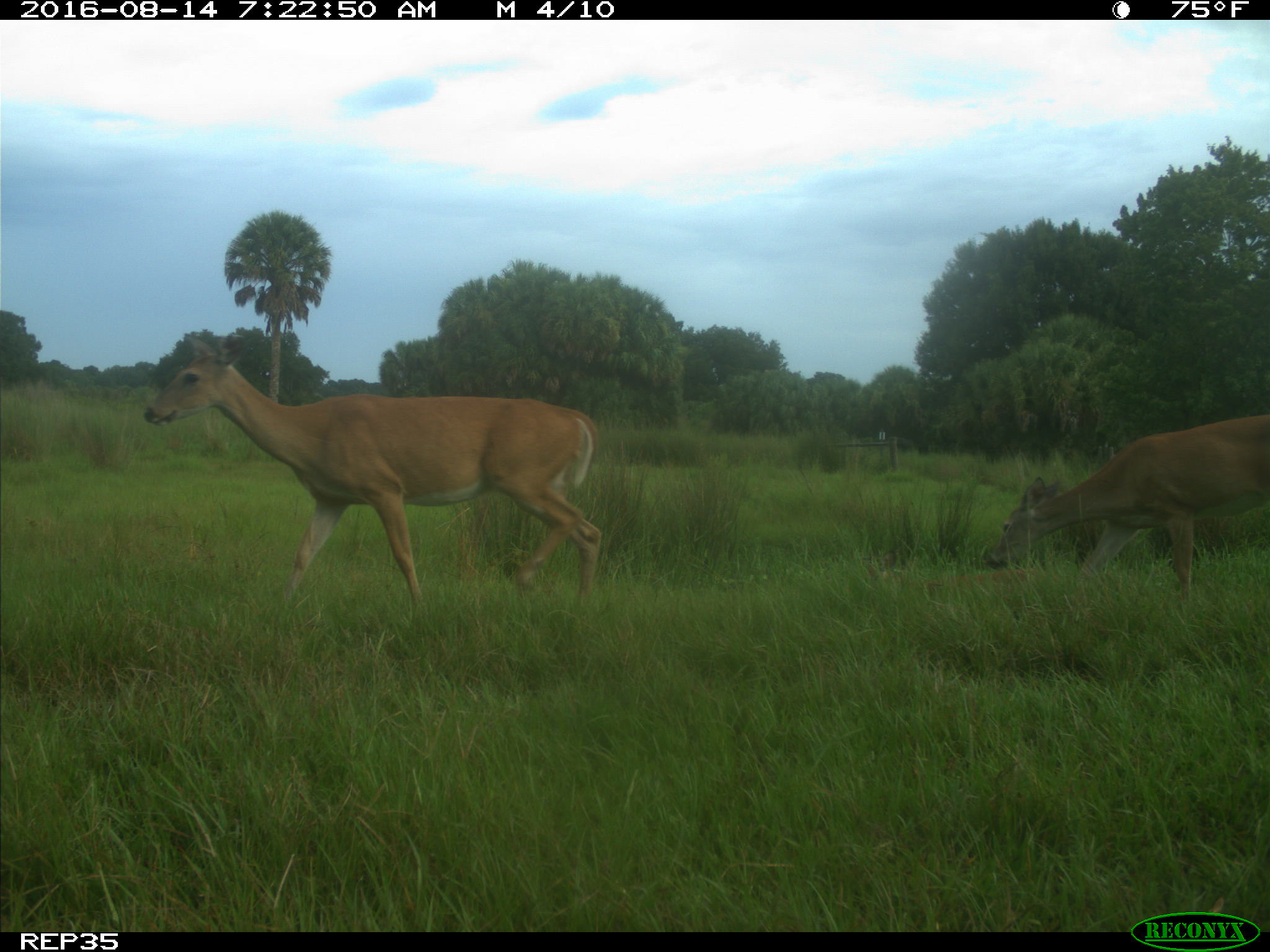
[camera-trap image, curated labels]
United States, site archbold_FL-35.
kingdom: Animalia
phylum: Chordata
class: Mammalia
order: Artiodactyla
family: Cervidae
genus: Odocoileus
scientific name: Odocoileus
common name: deer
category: unidentified deer